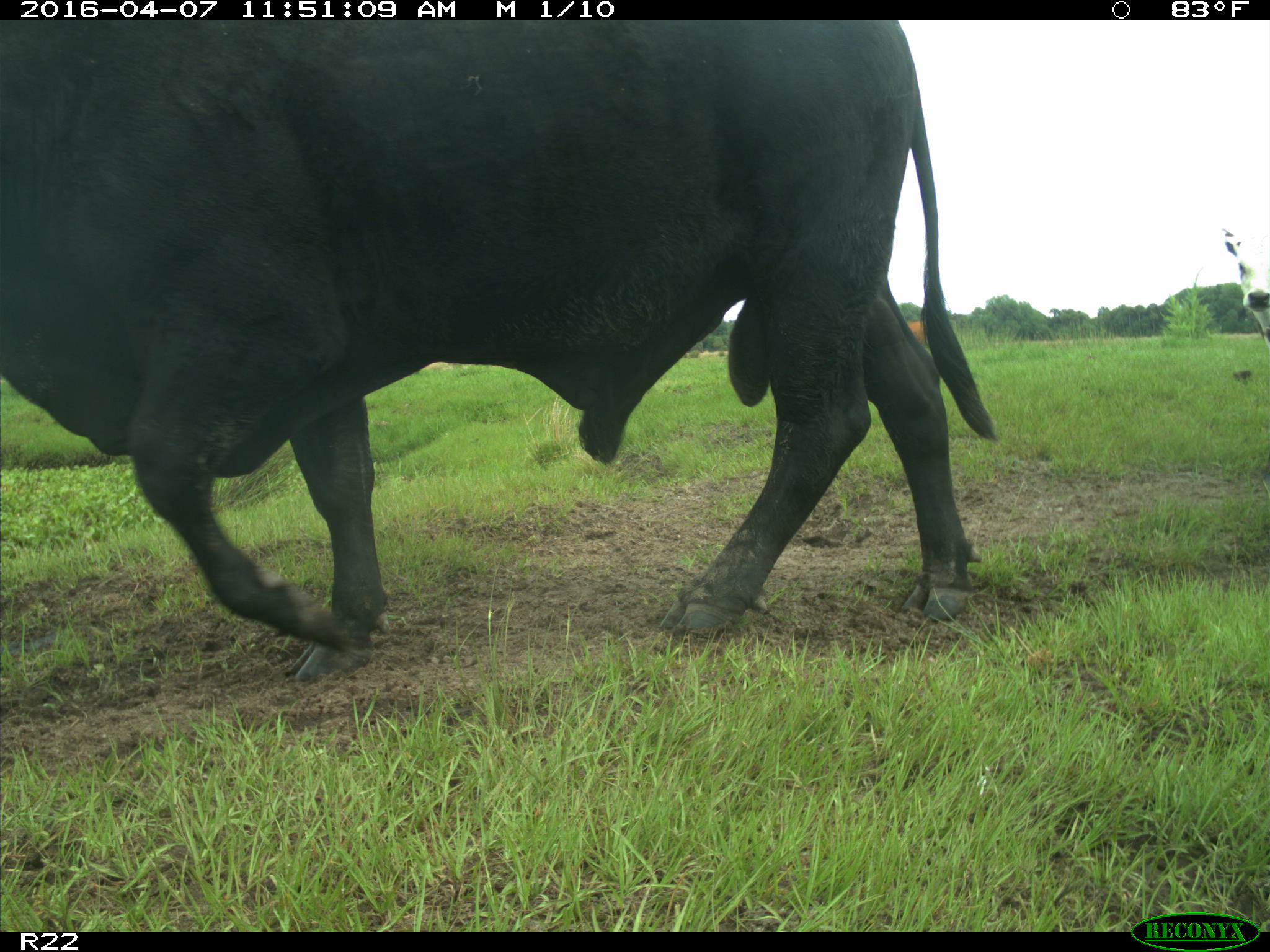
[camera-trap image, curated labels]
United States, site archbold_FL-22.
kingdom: Animalia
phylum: Chordata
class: Mammalia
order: Artiodactyla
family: Bovidae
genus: Bos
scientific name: Bos taurus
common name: domestic cow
Bos taurus (domestic cow).